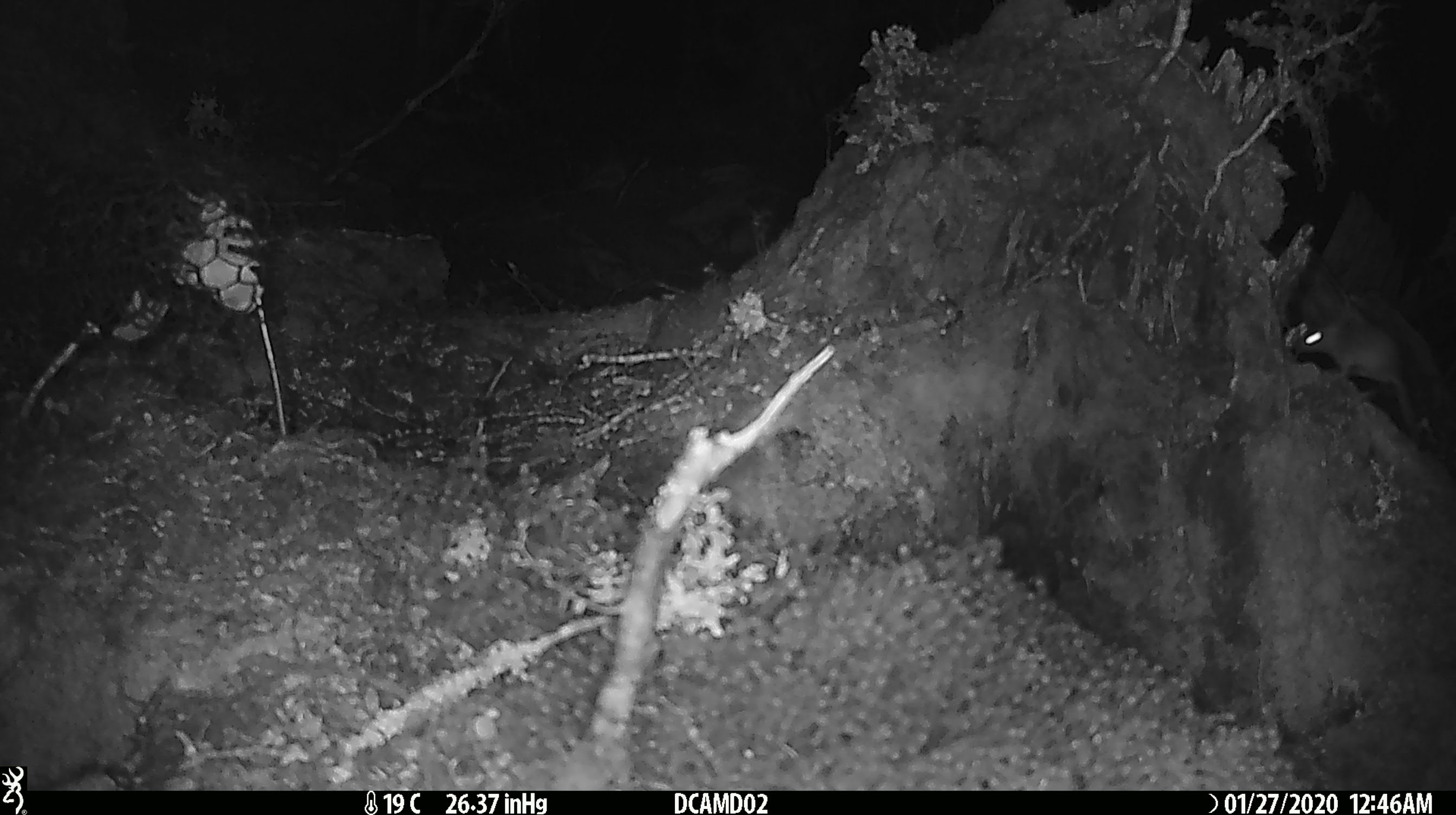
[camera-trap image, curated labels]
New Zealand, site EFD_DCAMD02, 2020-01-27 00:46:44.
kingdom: Animalia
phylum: Chordata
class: Mammalia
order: Rodentia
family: Muridae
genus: Mus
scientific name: Mus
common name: mouse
Mouse (Mus).